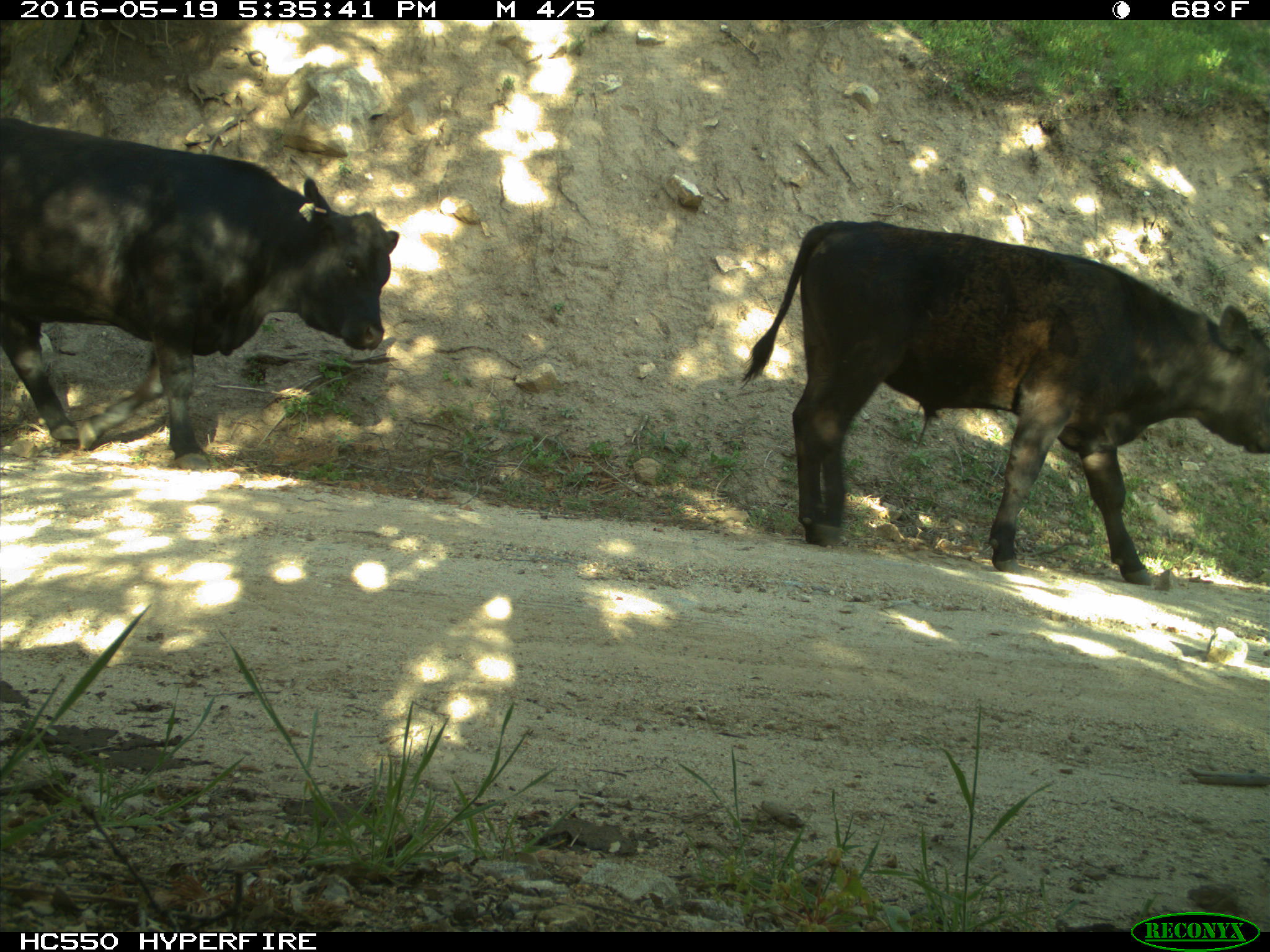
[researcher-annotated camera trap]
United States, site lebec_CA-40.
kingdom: Animalia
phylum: Chordata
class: Mammalia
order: Artiodactyla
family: Bovidae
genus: Bos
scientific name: Bos taurus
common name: domestic cow